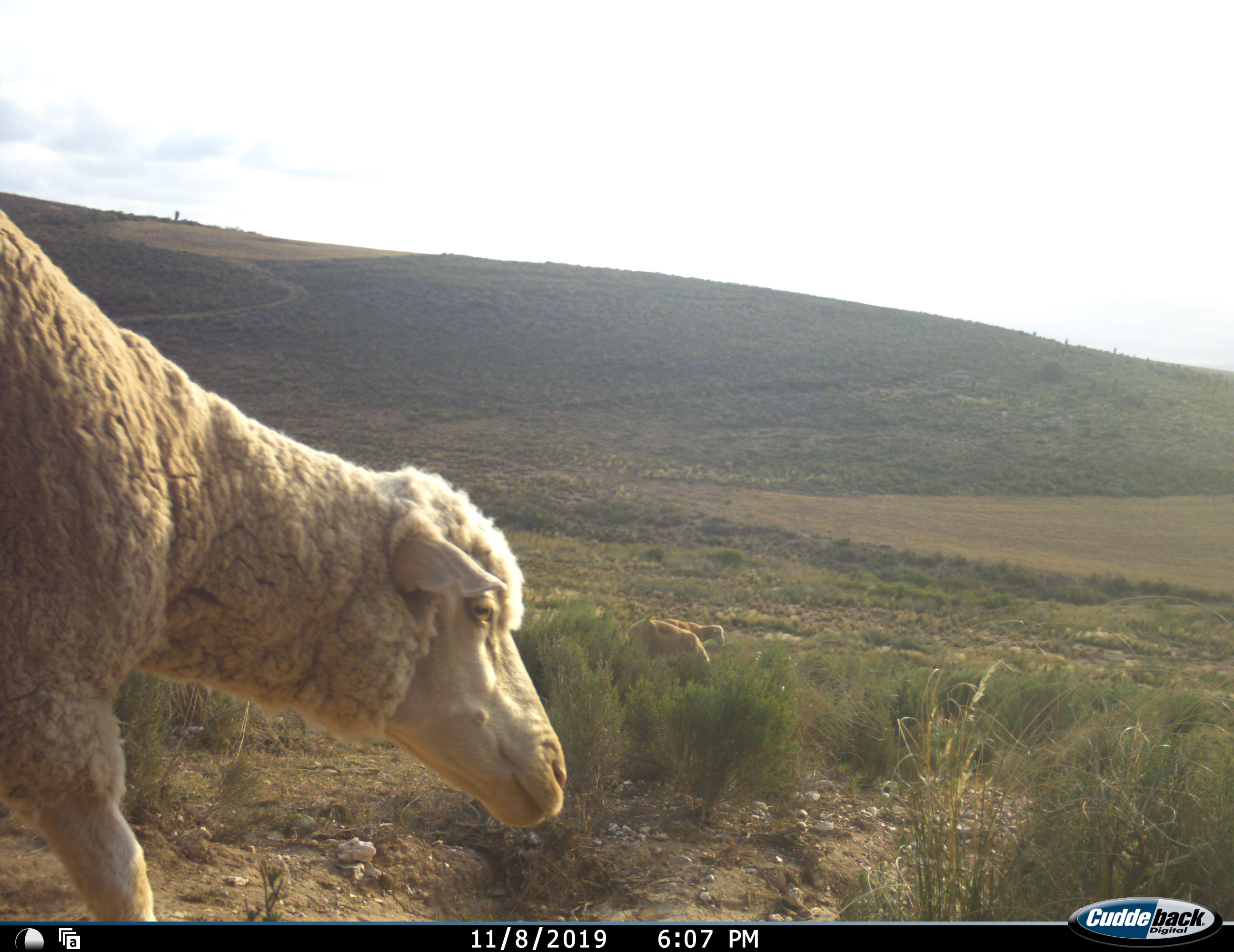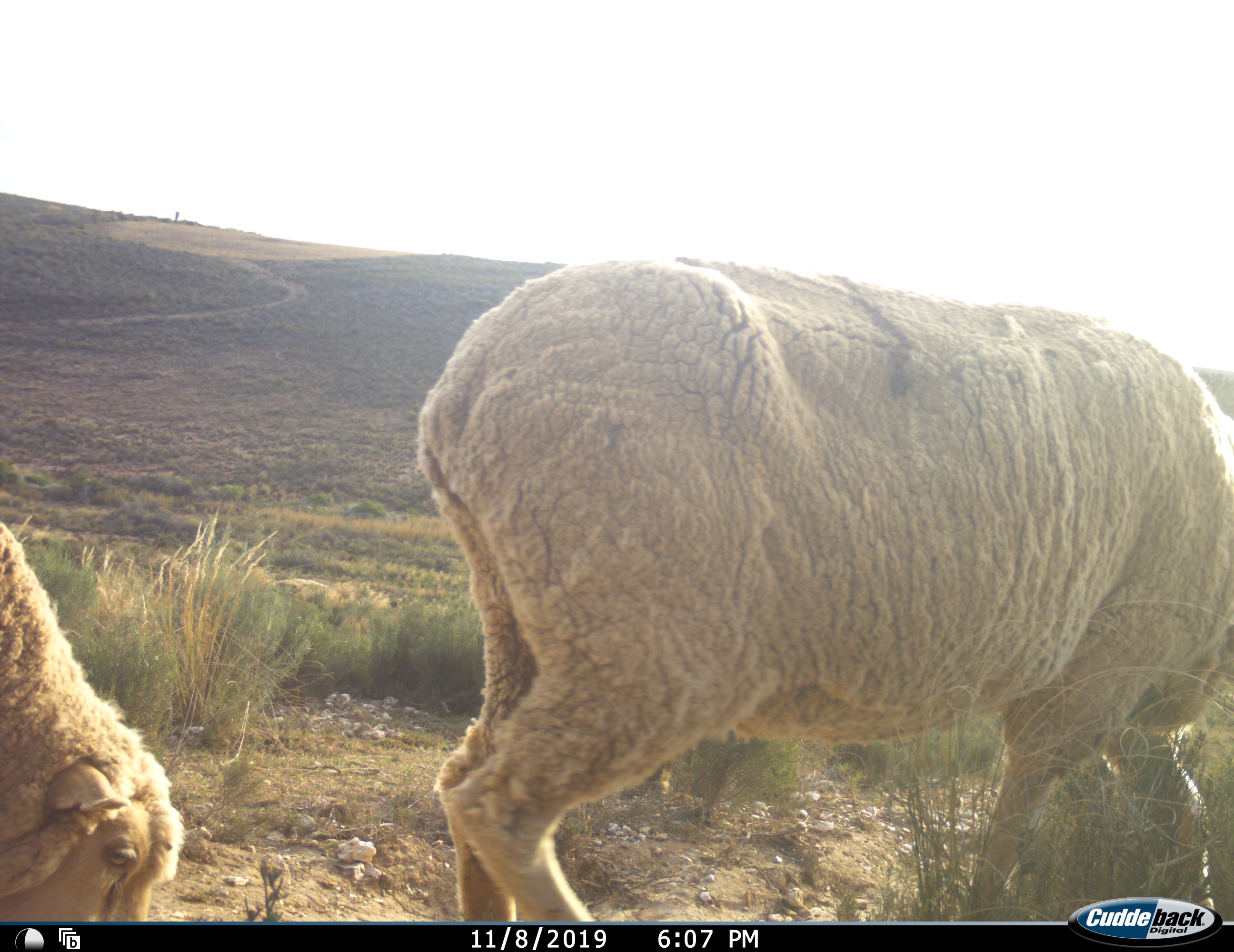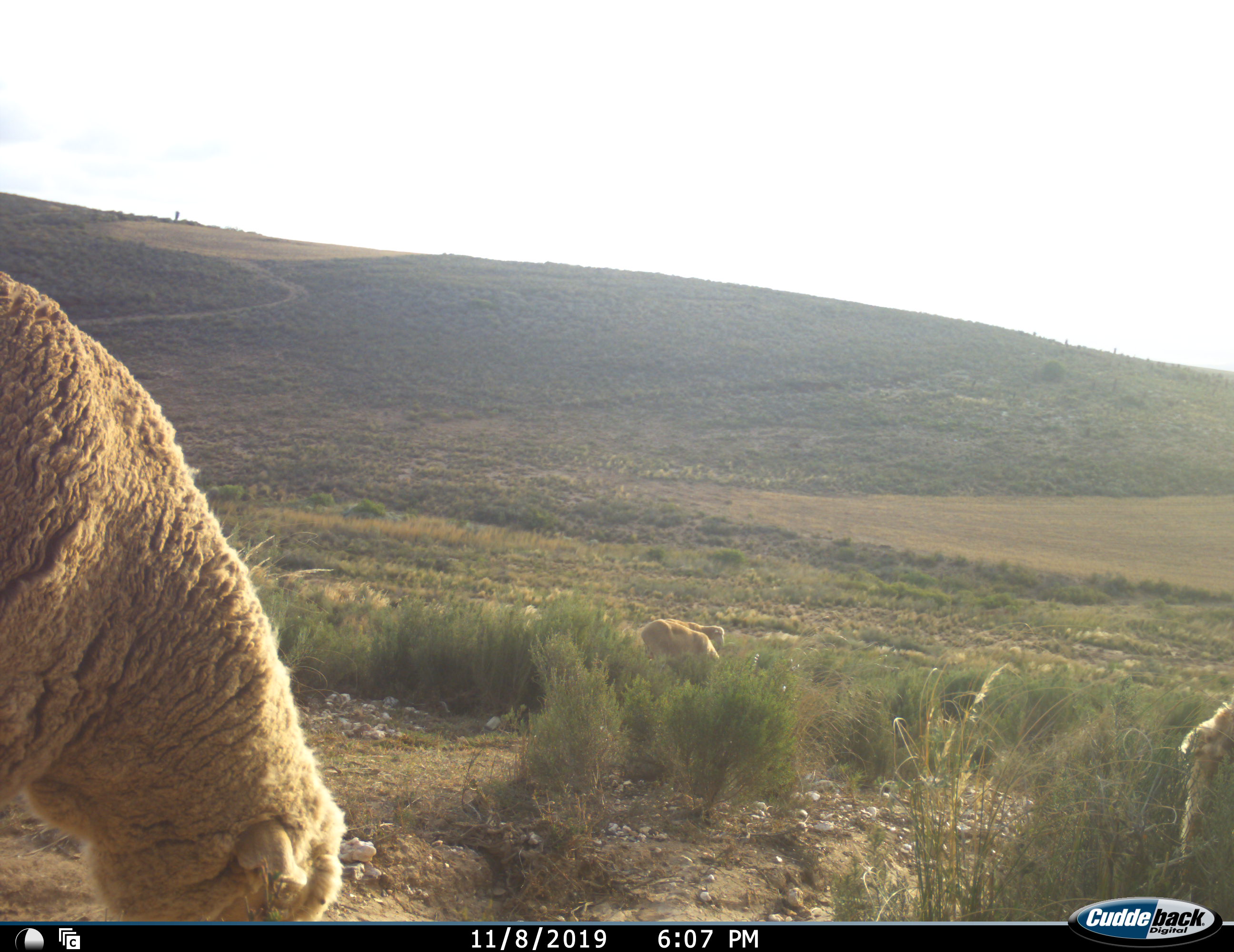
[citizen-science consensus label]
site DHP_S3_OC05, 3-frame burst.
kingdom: Animalia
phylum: Chordata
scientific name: Vertebrata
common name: domestic animal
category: domesticanimal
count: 4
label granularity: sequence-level